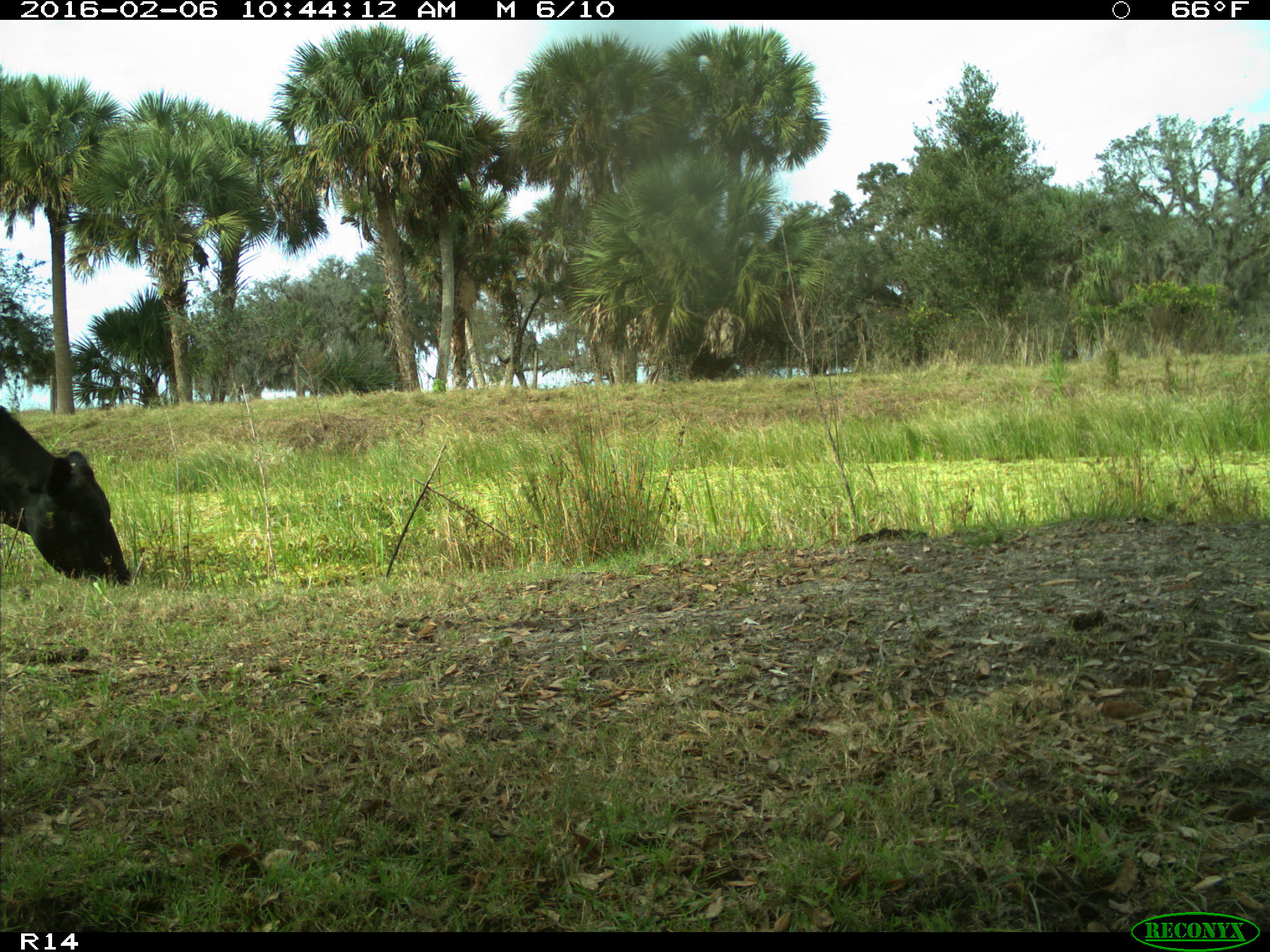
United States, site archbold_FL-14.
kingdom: Animalia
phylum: Chordata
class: Mammalia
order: Artiodactyla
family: Bovidae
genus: Bos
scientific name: Bos taurus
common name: domestic cow